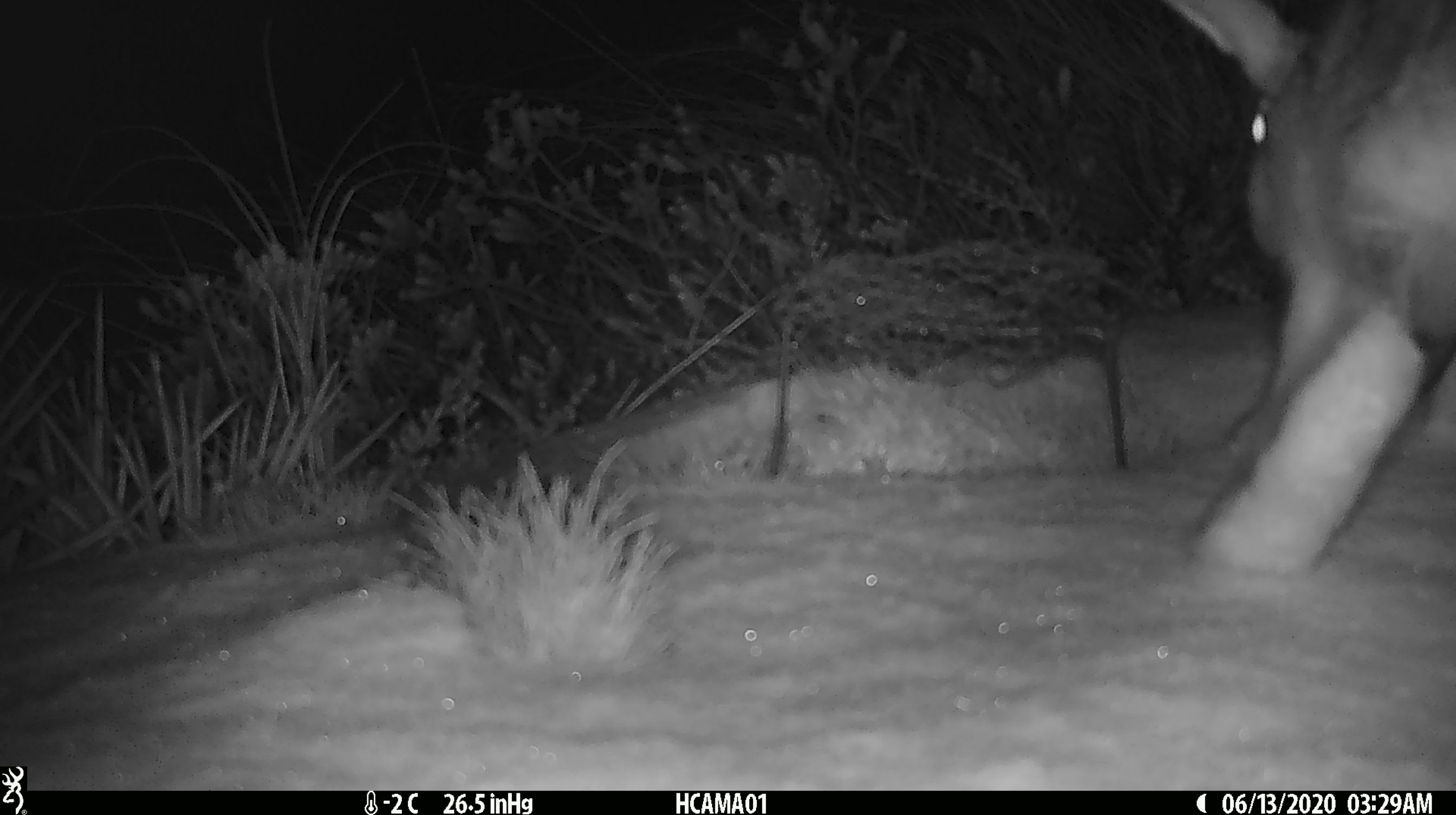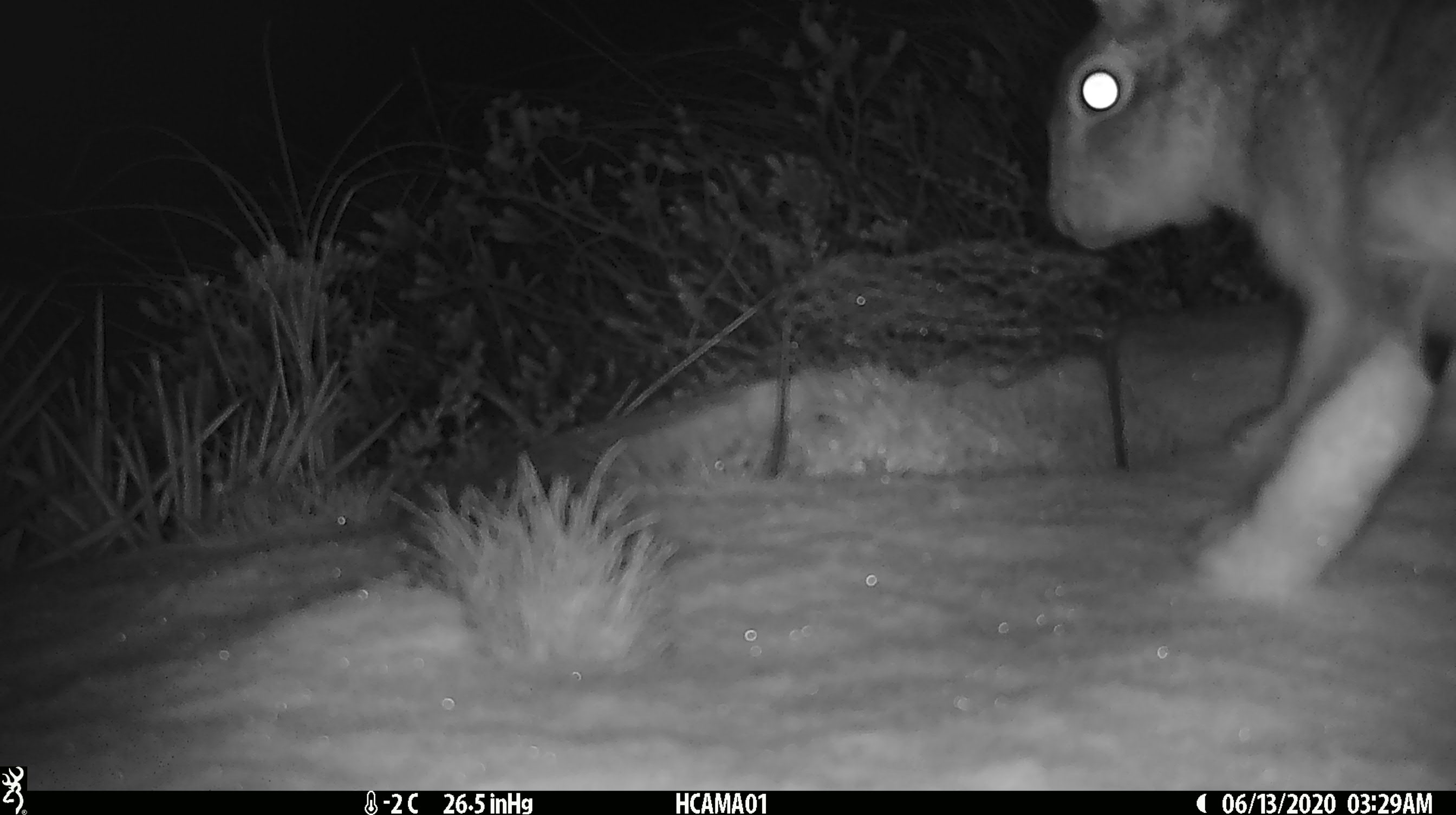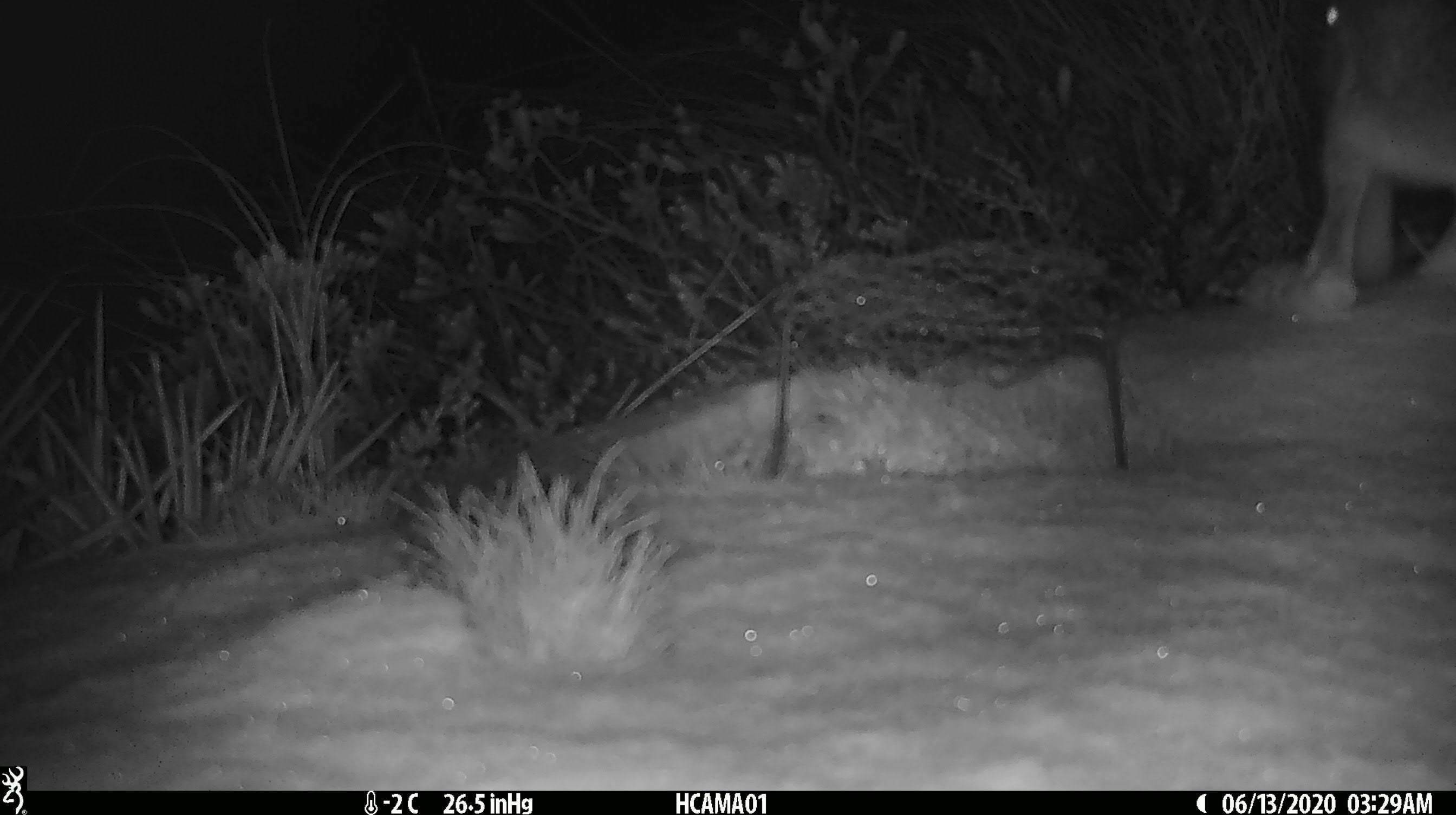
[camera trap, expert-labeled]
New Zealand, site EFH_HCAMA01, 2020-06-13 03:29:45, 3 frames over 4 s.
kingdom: Animalia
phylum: Chordata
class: Mammalia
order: Lagomorpha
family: Leporidae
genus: Lepus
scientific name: Lepus europaeus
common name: brown hare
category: hare